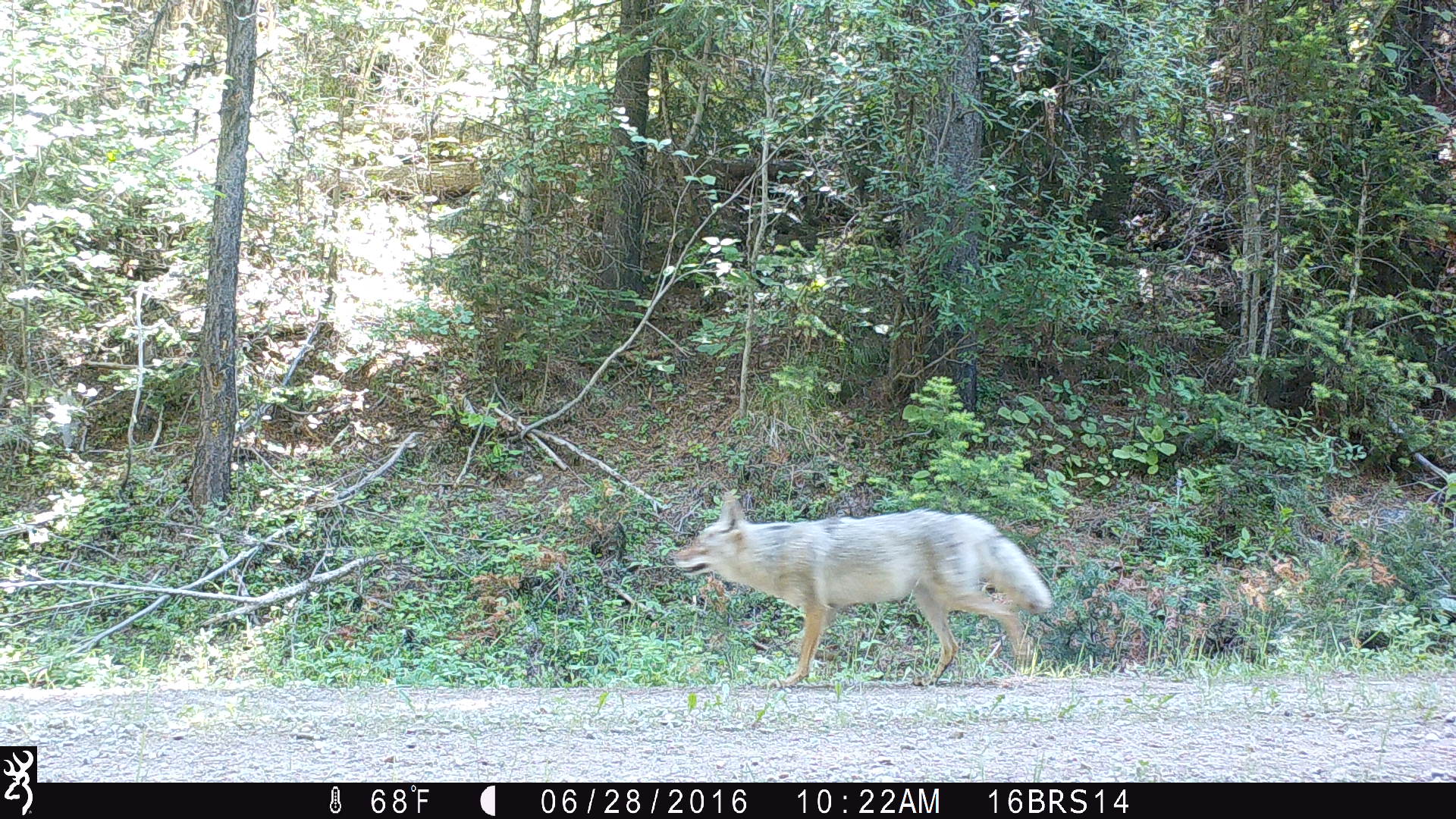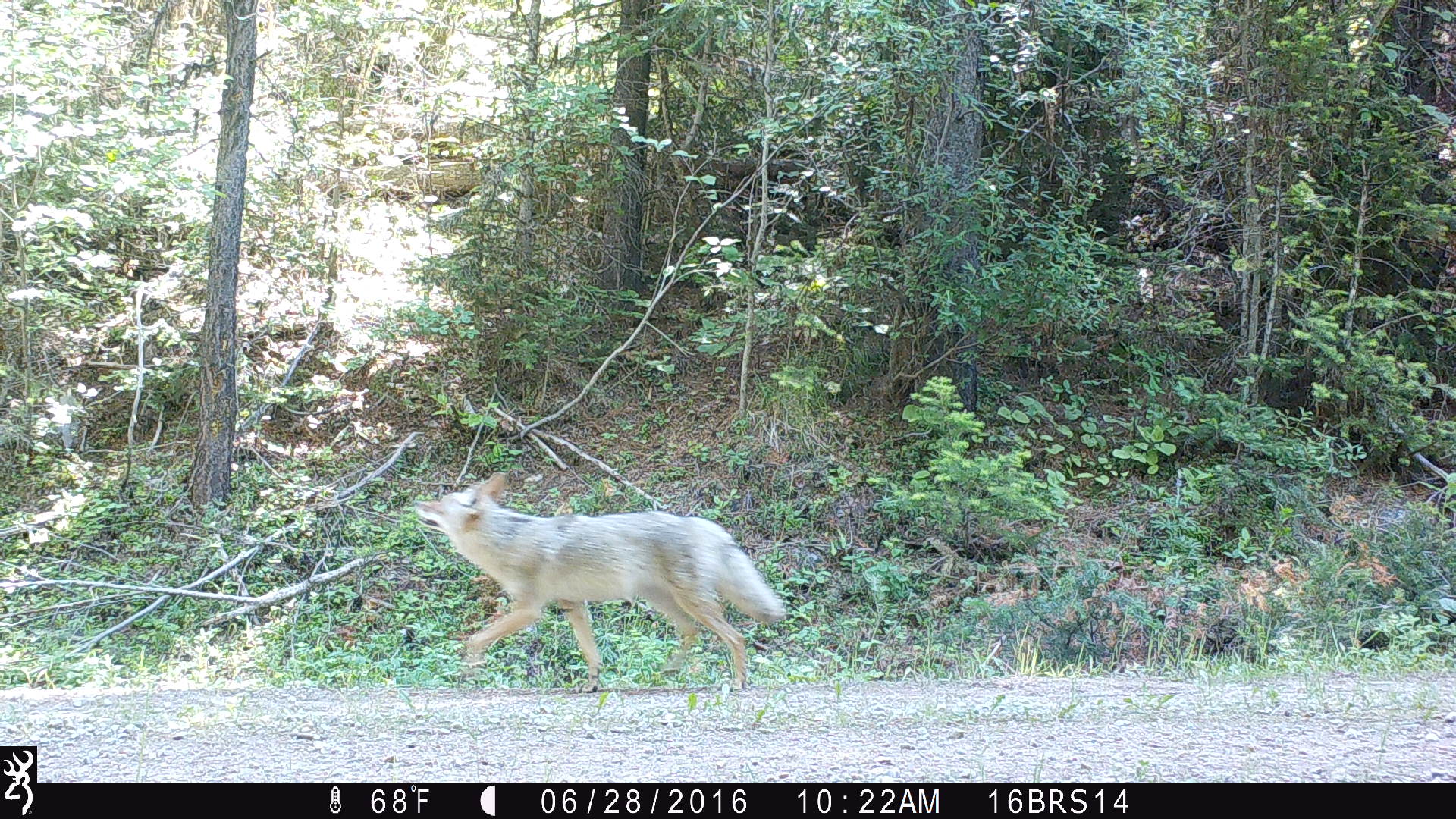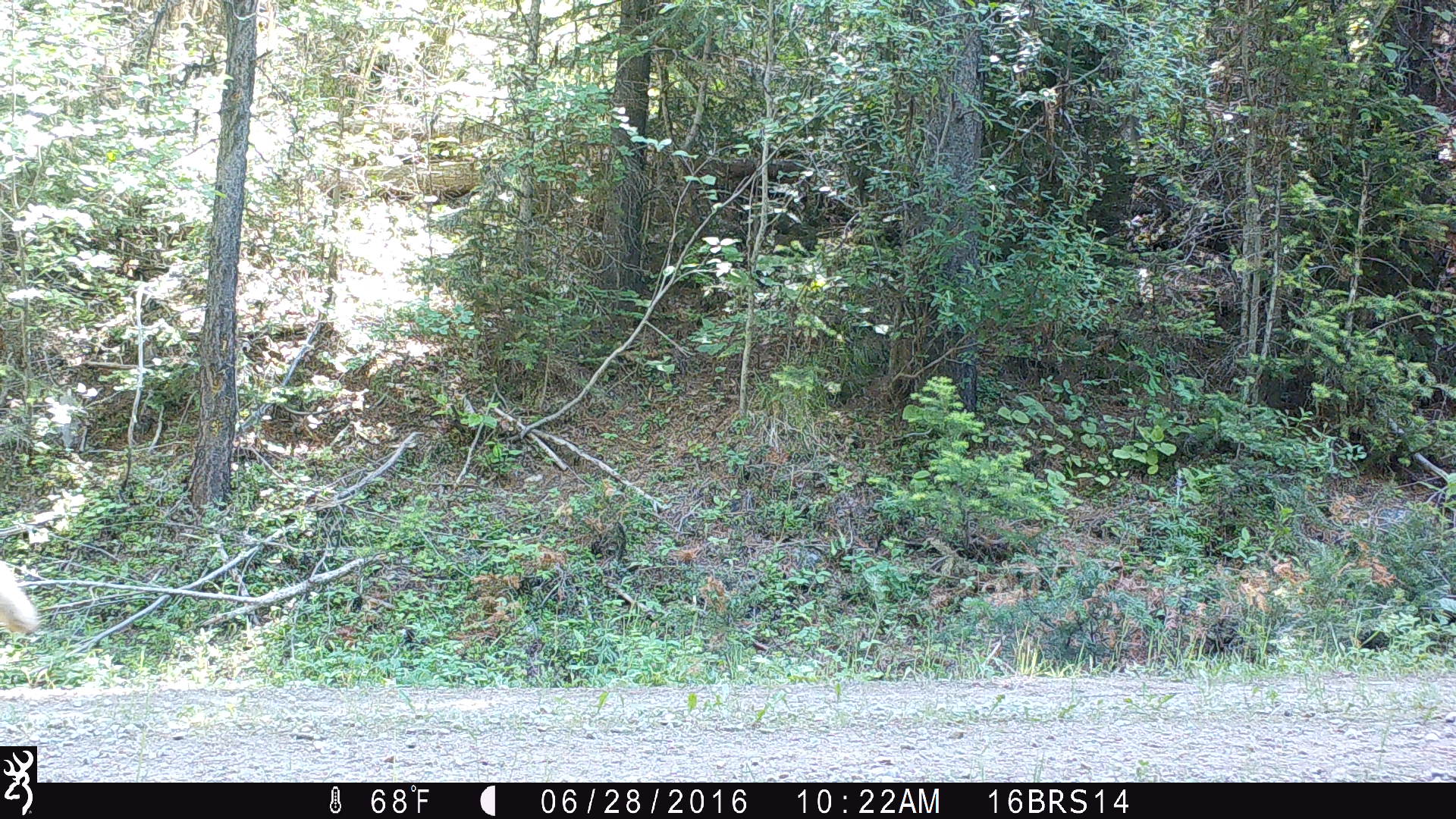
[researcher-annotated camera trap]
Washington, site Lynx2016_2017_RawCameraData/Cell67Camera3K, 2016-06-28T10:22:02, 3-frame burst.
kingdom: Animalia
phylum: Chordata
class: Mammalia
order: Carnivora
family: Canidae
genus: Canis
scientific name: Canis latrans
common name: coyote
Canis latrans (coyote). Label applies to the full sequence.